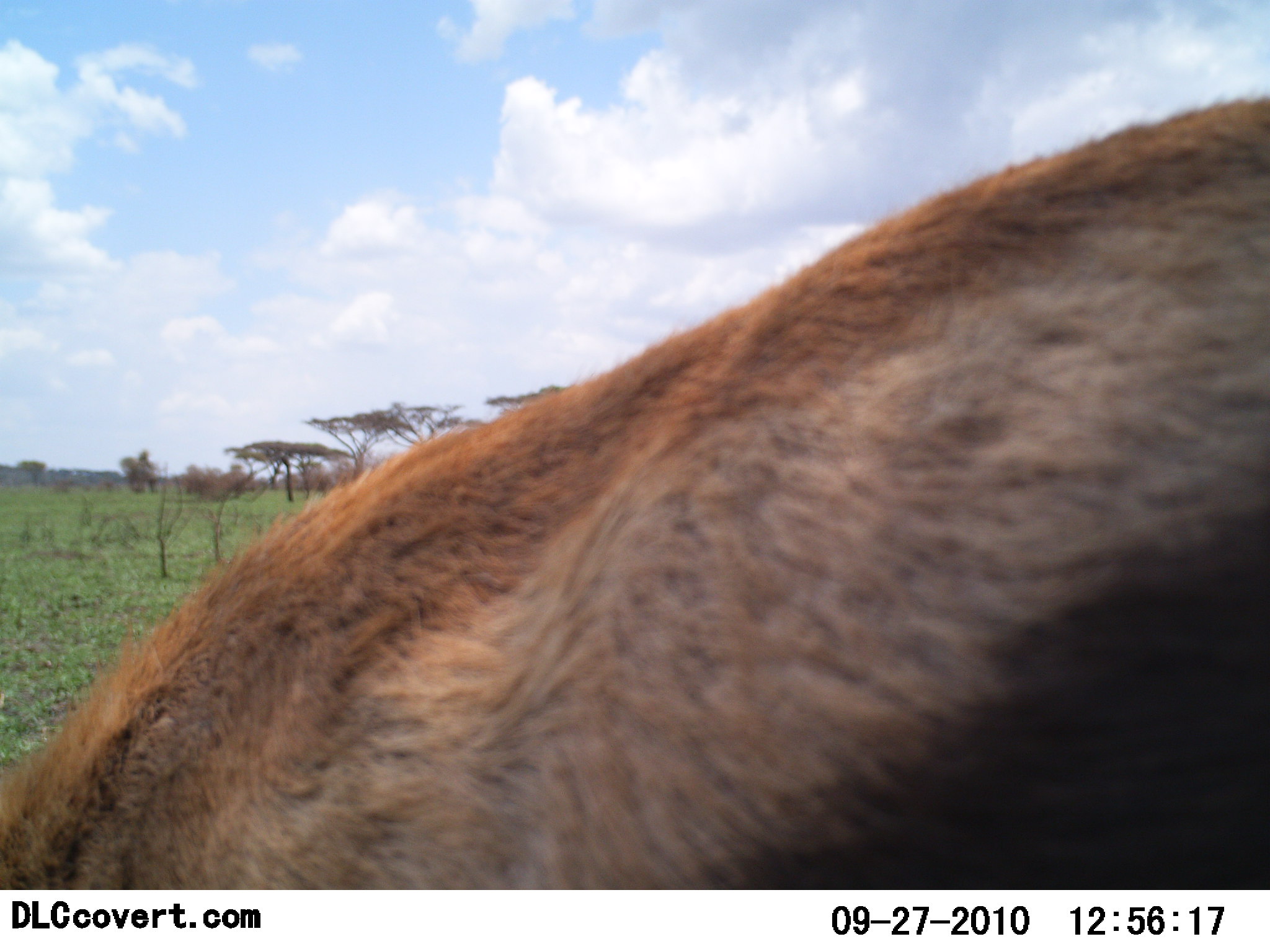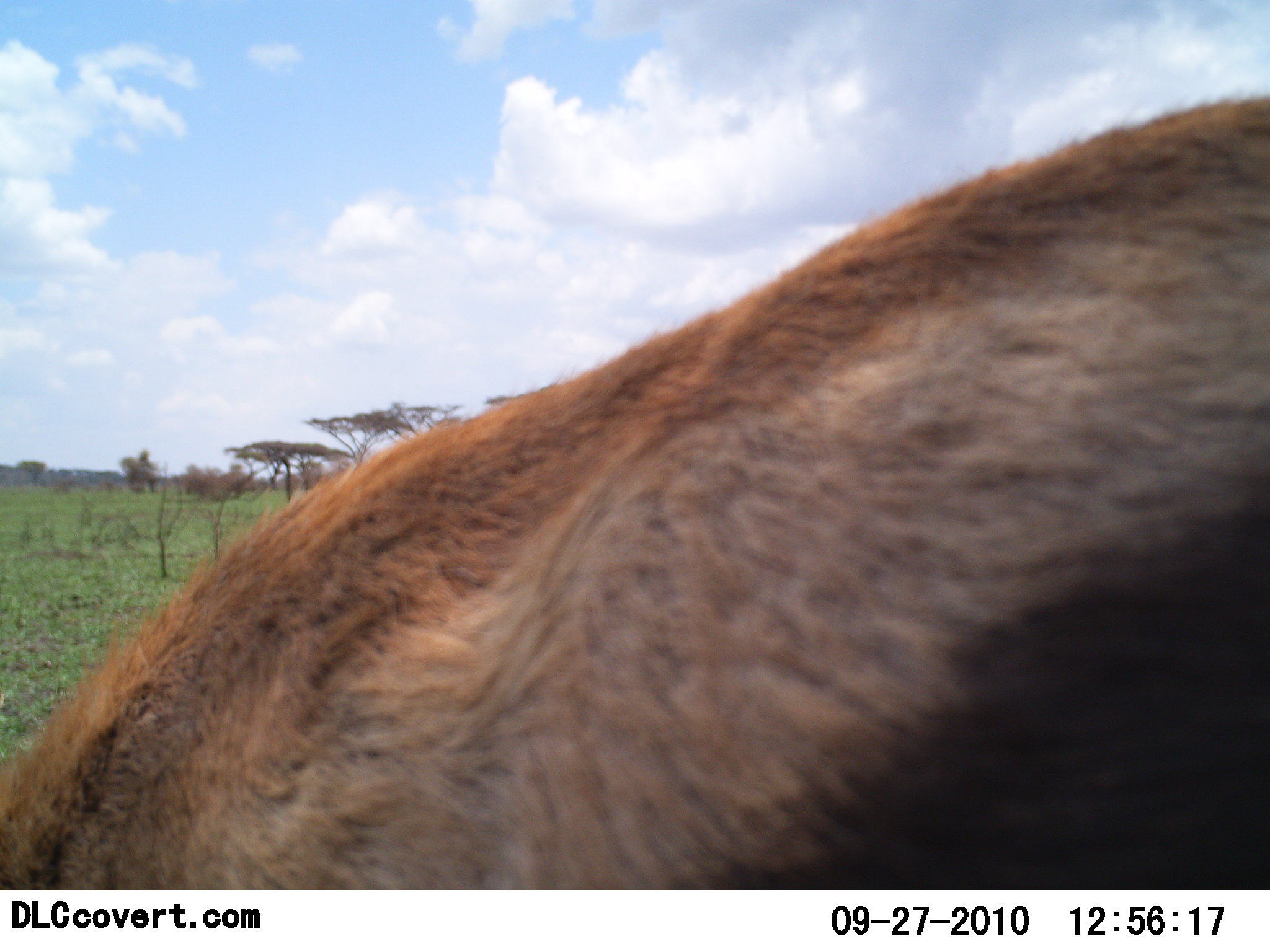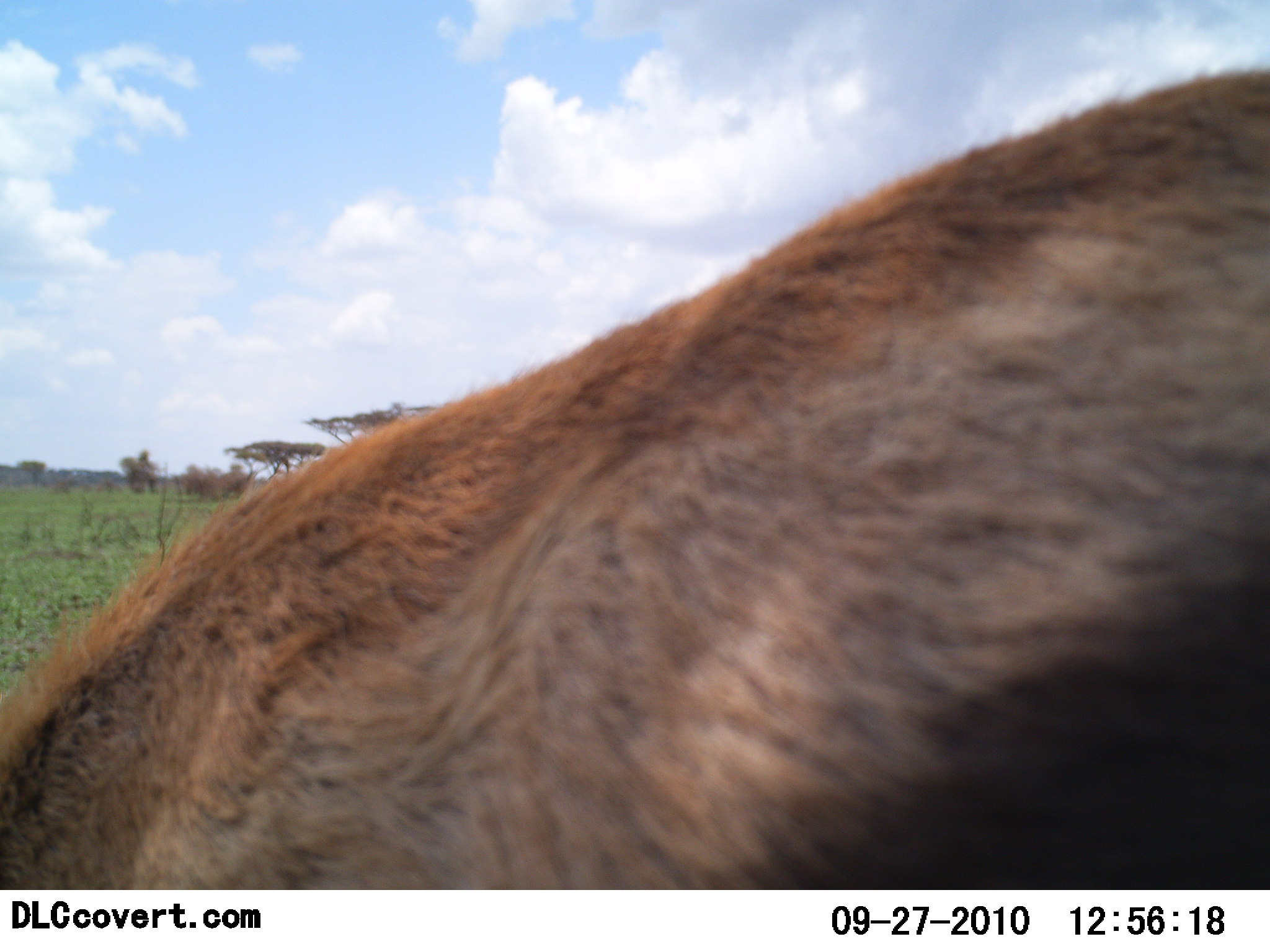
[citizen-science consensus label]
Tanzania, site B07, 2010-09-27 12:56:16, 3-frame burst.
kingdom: Animalia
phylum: Chordata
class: Mammalia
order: Artiodactyla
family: Bovidae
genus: Eudorcas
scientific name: Eudorcas thomsonii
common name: thomson's gazelle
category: gazellethomsons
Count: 1.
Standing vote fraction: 57%.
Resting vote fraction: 0%.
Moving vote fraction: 14%.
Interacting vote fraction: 14%.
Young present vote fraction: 0%.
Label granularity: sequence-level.